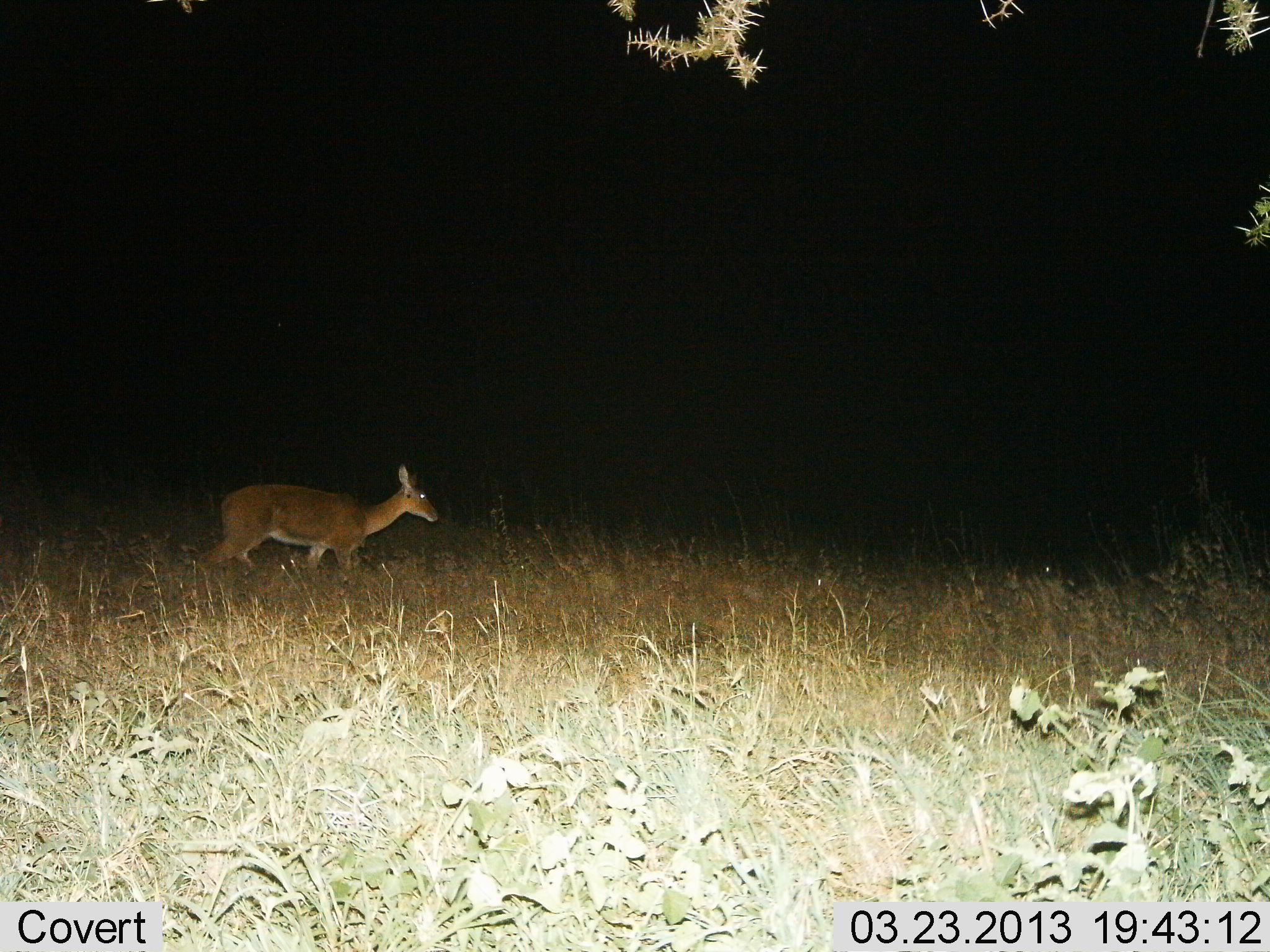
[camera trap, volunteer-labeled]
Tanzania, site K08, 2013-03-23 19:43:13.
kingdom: Animalia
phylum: Chordata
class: Mammalia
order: Artiodactyla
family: Bovidae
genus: Redunca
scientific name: Redunca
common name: reedbuck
Reedbuck (Redunca), count 1. Behavior (volunteer vote fractions): standing 23%, resting 0%, moving 77%, interacting 0%. Young present (vote fraction): 0%. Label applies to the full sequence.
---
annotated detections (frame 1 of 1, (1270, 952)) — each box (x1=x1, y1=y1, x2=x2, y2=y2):
animal: (x1=193, y1=464, x2=441, y2=582)